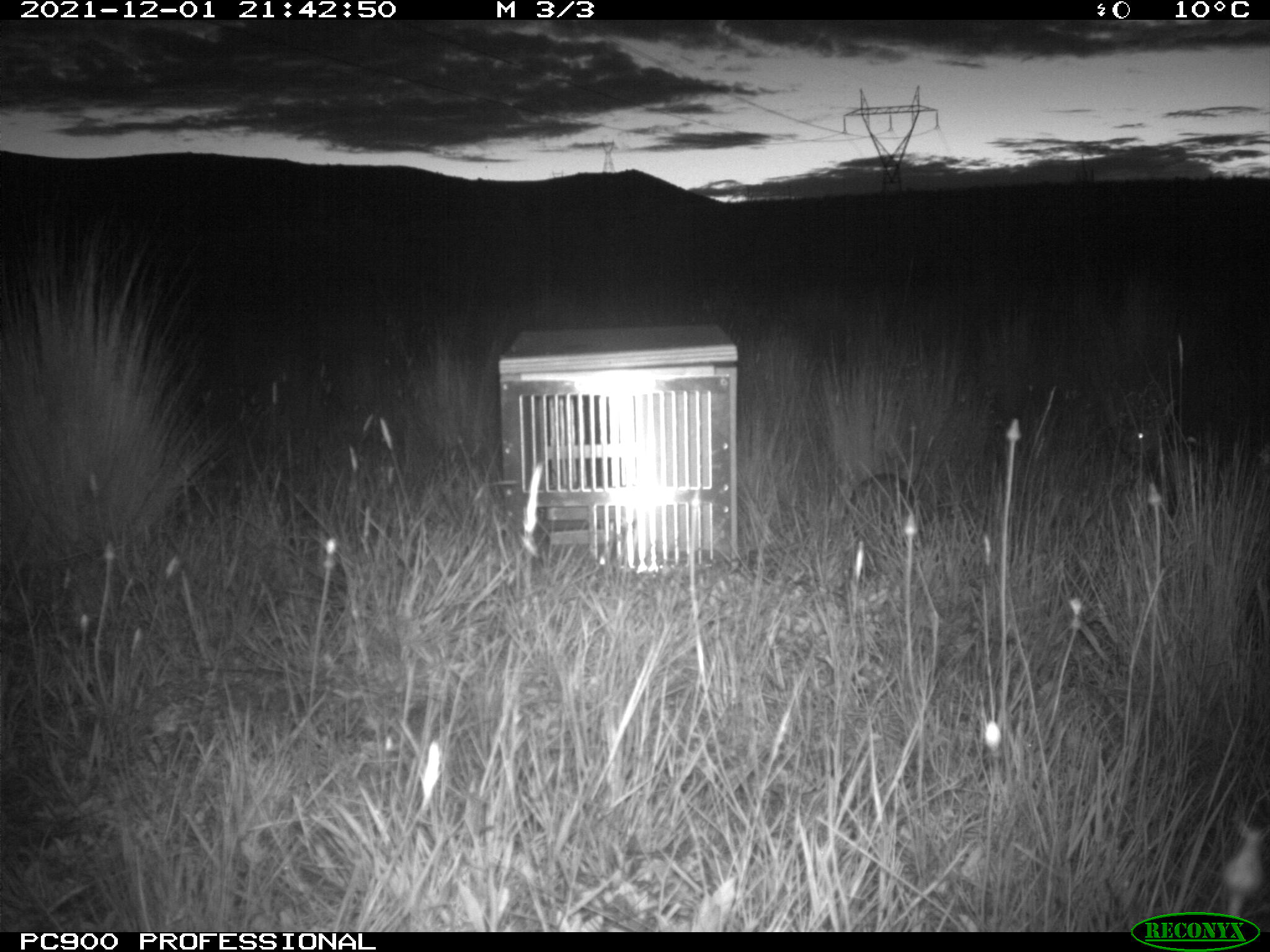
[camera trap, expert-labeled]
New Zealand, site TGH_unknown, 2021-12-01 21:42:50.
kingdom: Animalia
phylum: Chordata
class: Mammalia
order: Lagomorpha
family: Leporidae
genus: Oryctolagus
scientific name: Oryctolagus cuniculus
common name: european rabbit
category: rabbit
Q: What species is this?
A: Rabbit (european rabbit) (Oryctolagus cuniculus).